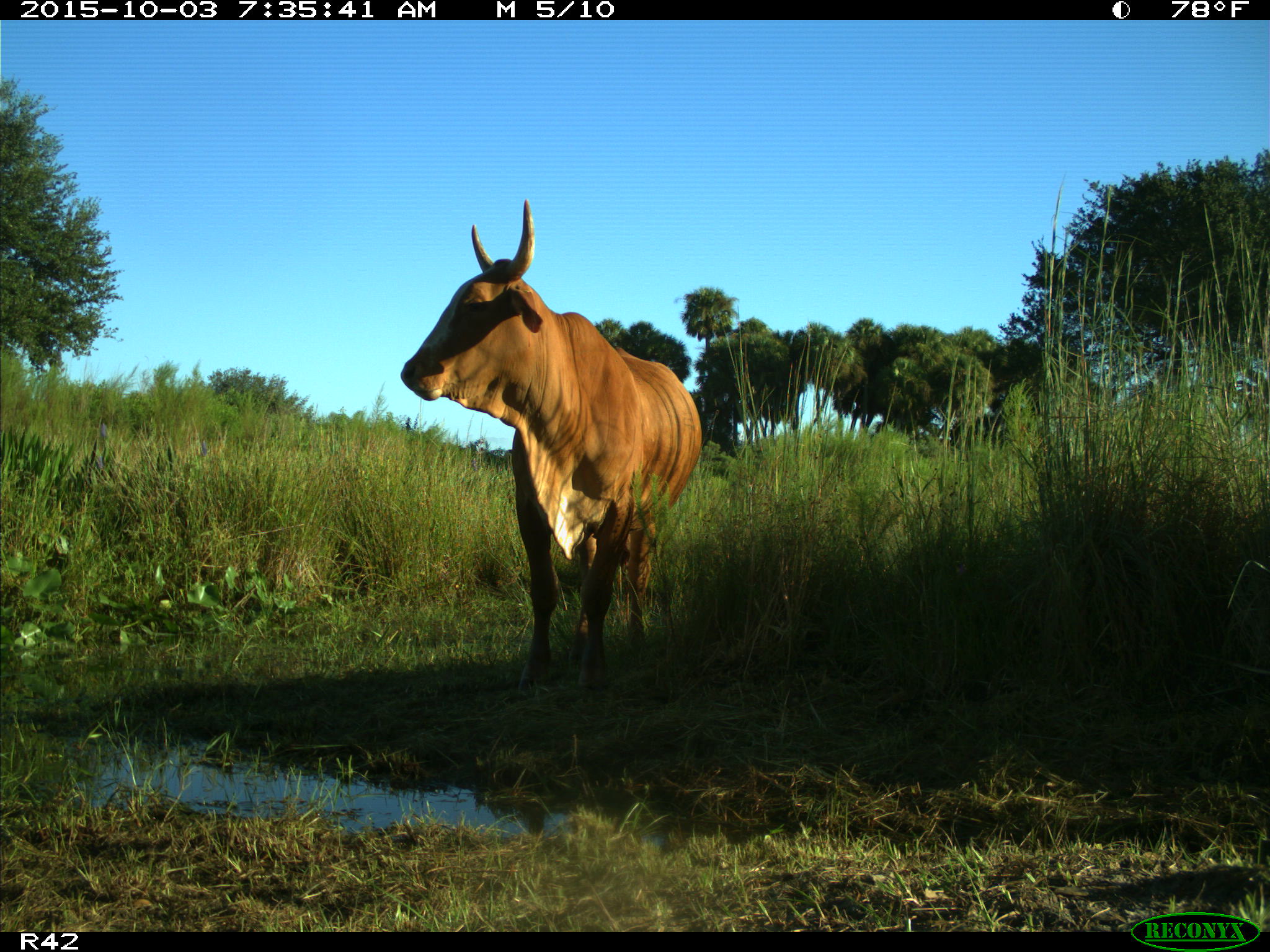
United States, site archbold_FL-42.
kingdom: Animalia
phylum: Chordata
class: Mammalia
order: Artiodactyla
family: Bovidae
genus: Bos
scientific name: Bos taurus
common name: domestic cow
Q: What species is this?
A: Bos taurus (domestic cow).